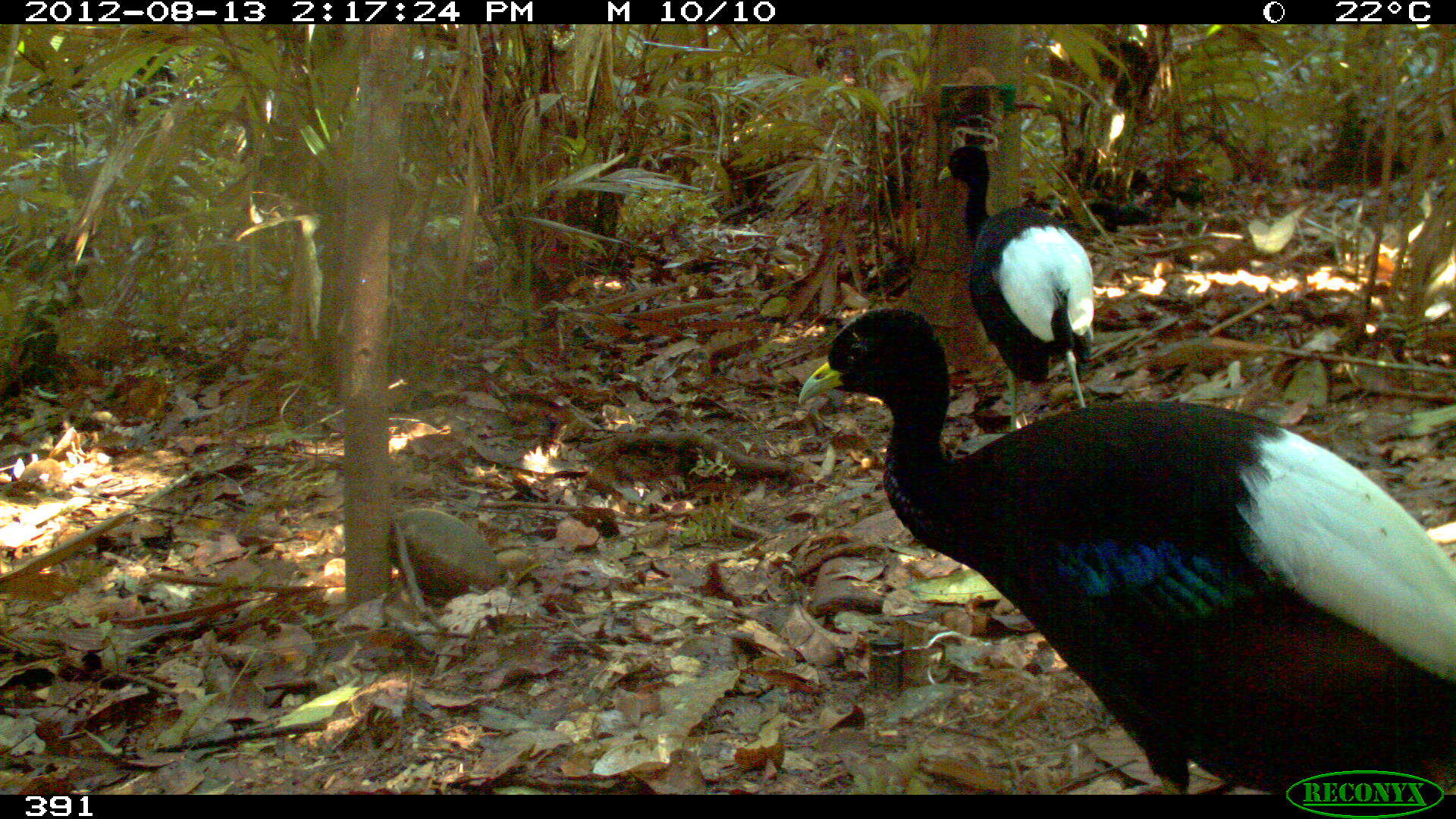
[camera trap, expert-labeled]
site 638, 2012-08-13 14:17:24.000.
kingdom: Animalia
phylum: Chordata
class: Aves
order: Gruiformes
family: Psophiidae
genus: Psophia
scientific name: Psophia leucoptera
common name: pale-winged trumpeter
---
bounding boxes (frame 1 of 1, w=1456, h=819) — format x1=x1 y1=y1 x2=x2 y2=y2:
psophia leucoptera: x1=796 y1=308 x2=1452 y2=794; x1=936 y1=141 x2=1096 y2=433